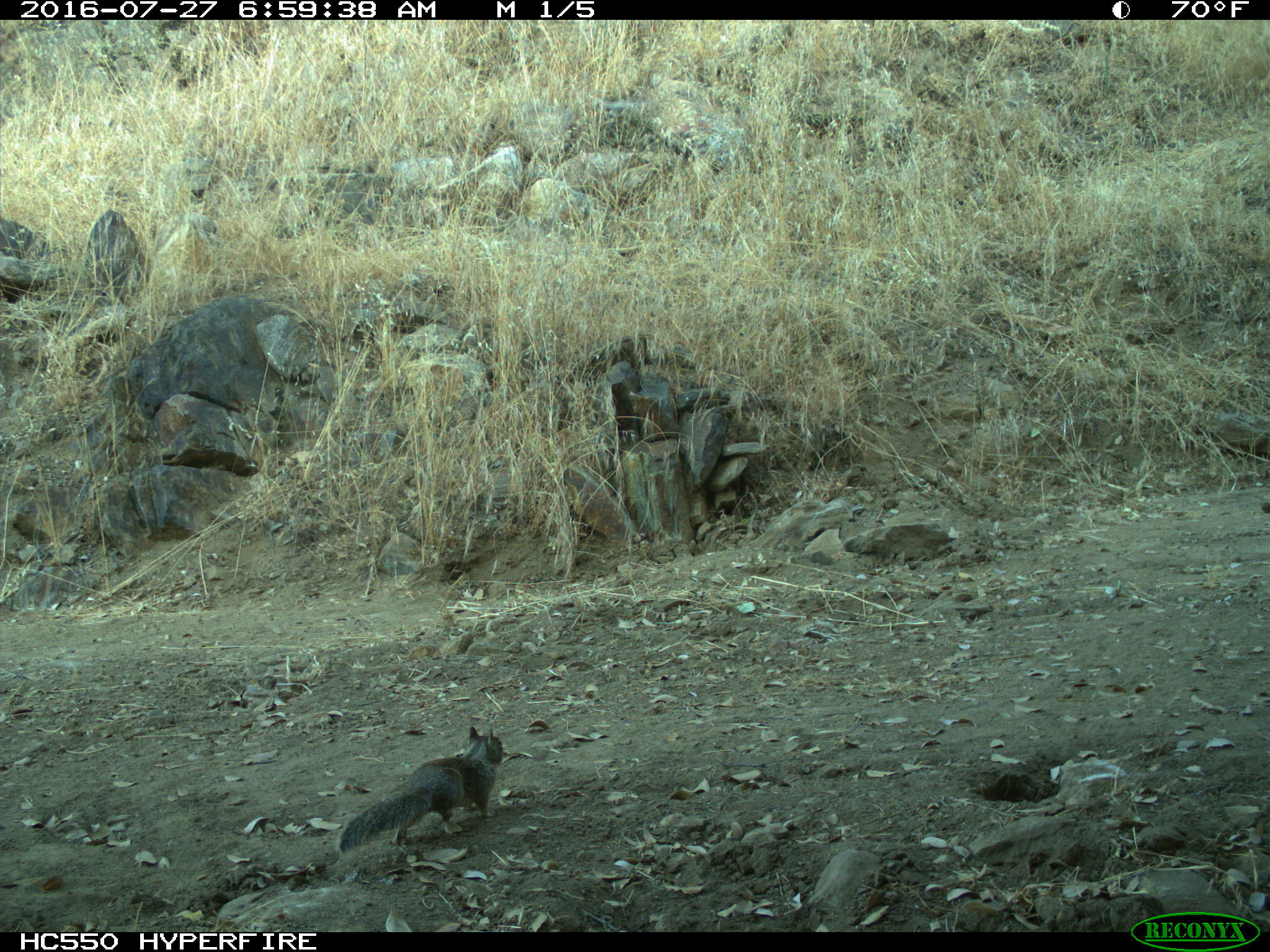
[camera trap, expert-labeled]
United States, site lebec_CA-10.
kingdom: Animalia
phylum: Chordata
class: Mammalia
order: Rodentia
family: Sciuridae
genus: Otospermophilus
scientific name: Otospermophilus beecheyi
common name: california ground squirrel